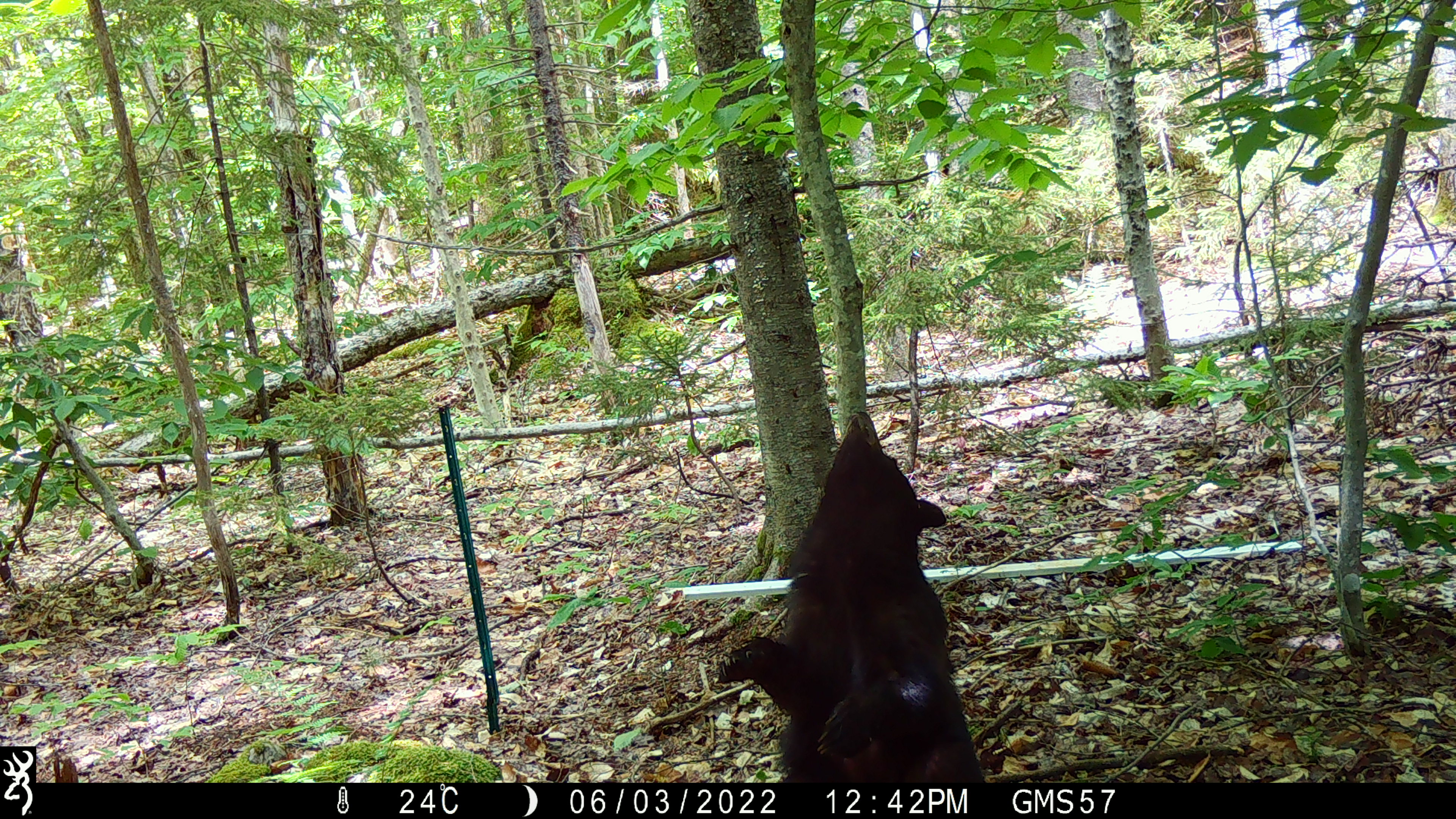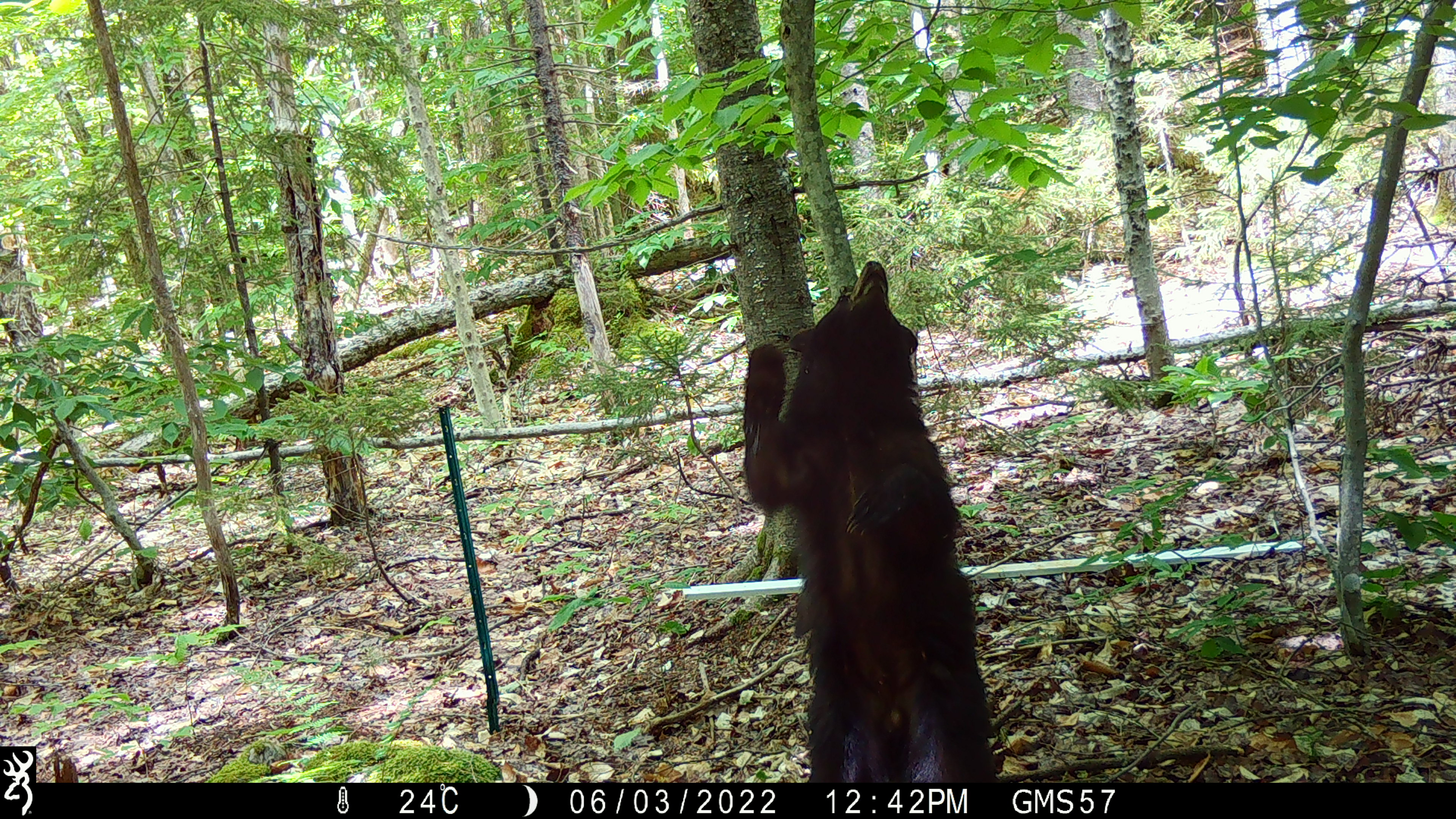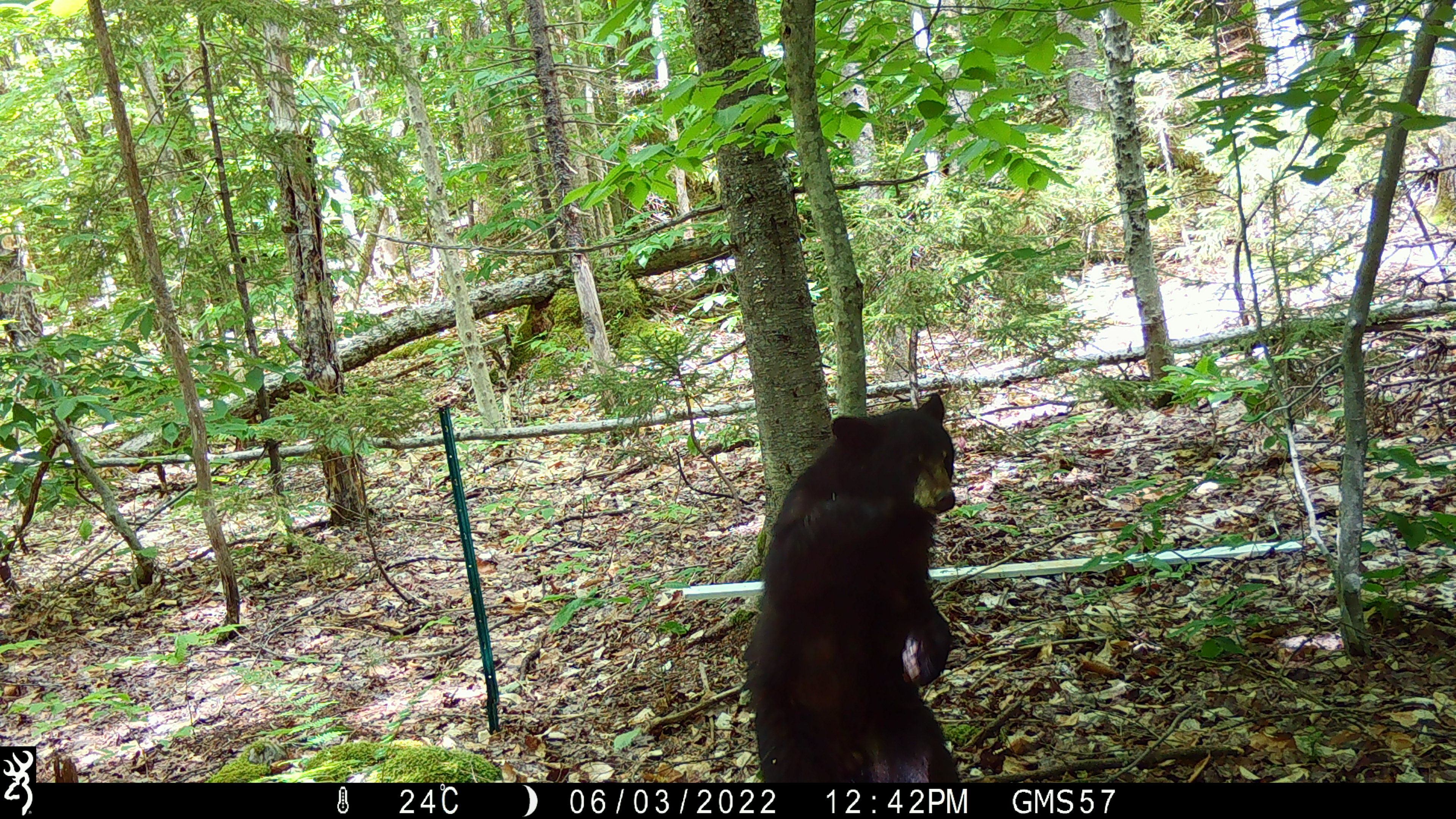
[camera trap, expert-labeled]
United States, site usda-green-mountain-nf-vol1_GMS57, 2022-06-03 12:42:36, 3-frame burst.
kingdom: Animalia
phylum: Chordata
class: Mammalia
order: Carnivora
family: Ursidae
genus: Ursus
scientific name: Ursus americanus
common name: black bear